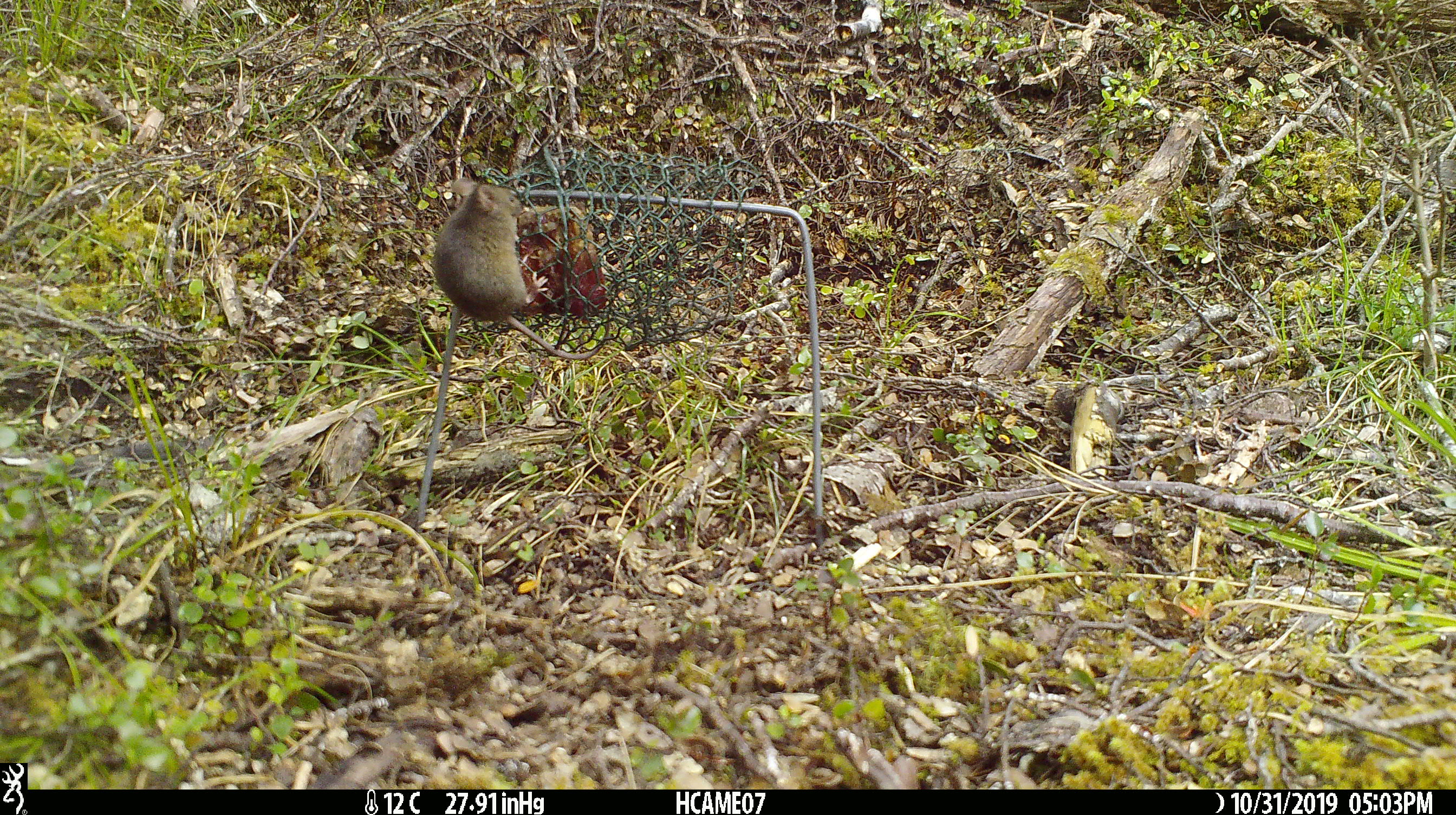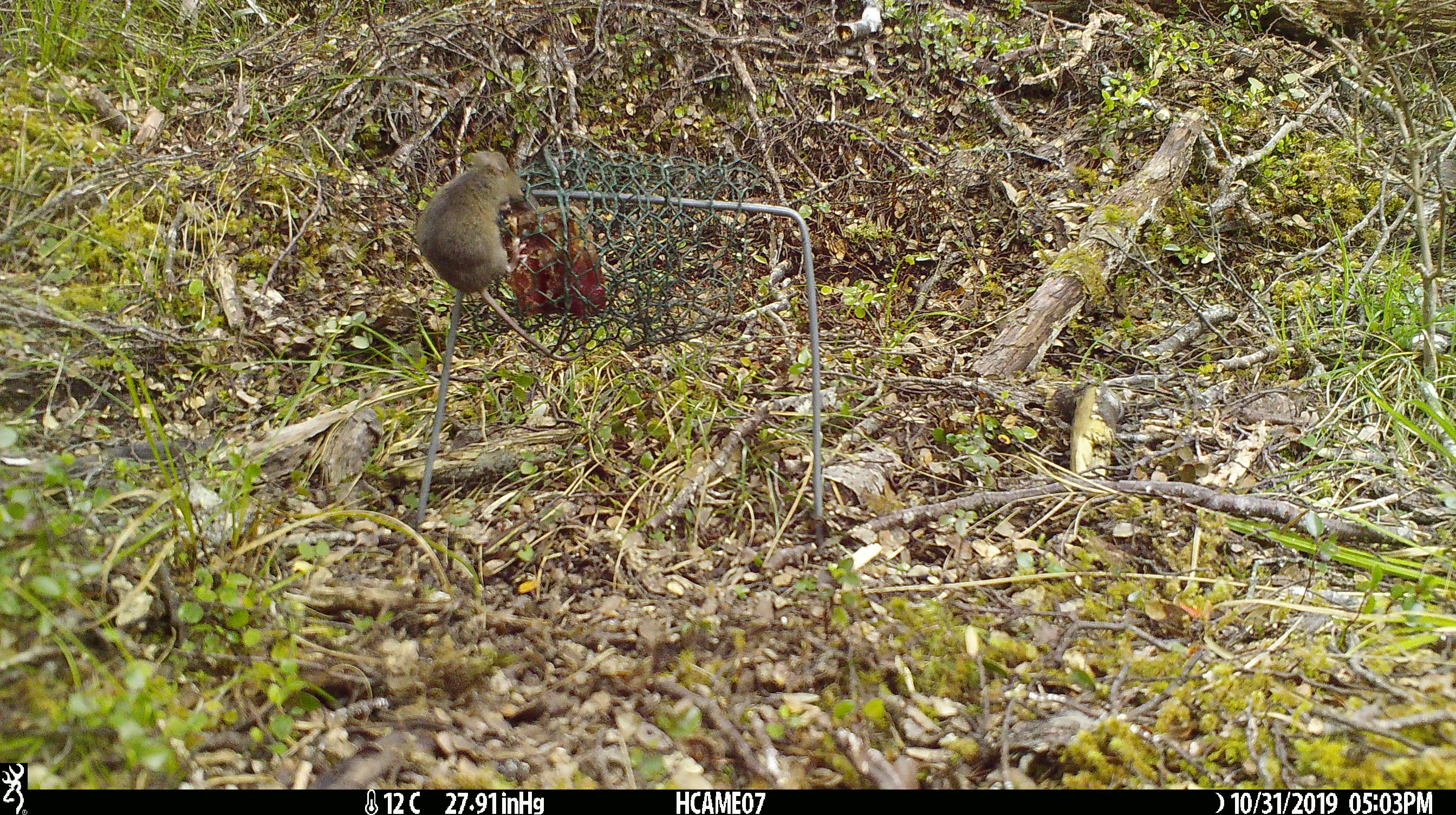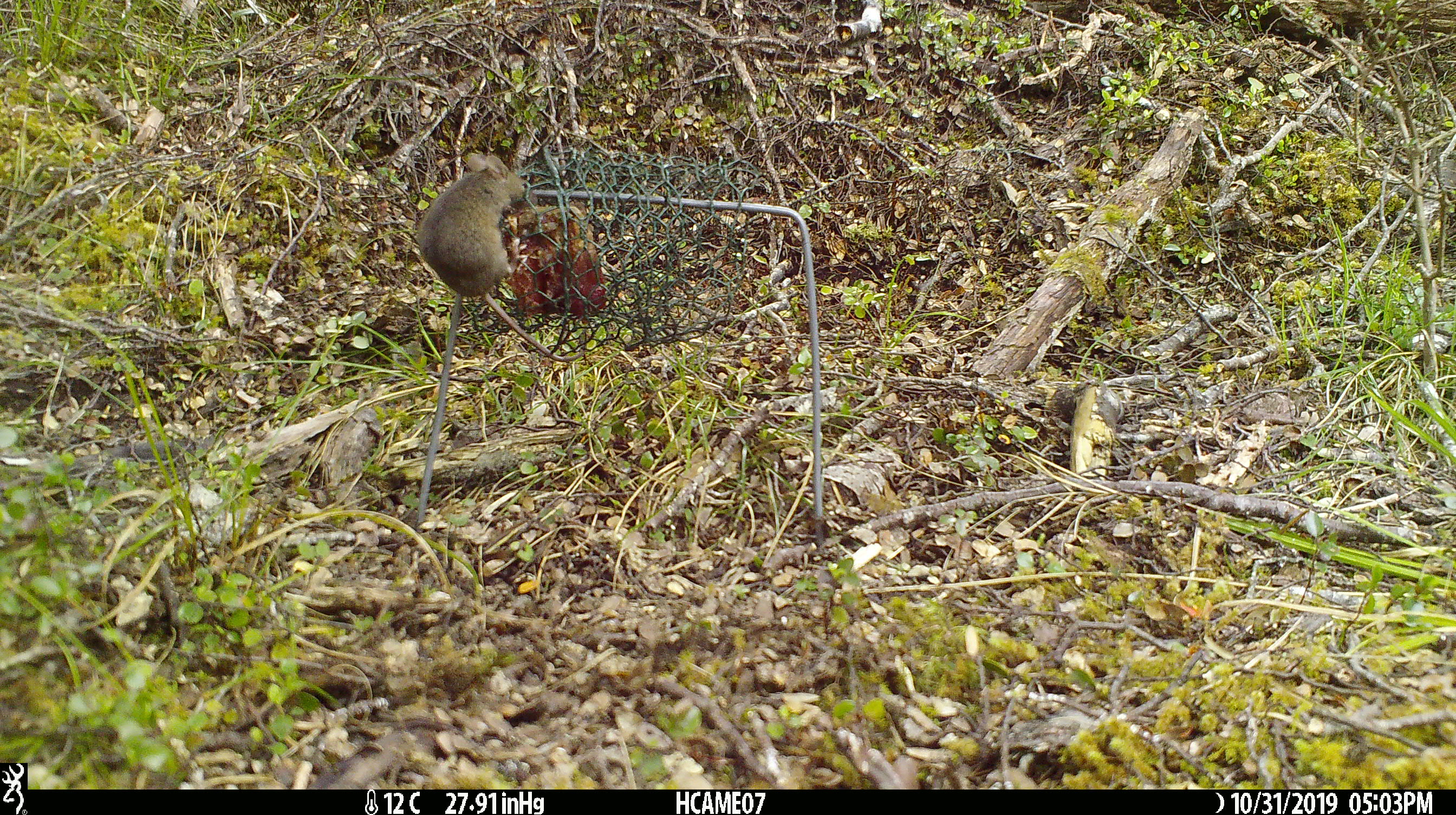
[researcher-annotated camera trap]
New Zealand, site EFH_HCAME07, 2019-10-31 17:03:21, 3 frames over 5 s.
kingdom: Animalia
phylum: Chordata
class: Mammalia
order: Rodentia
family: Muridae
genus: Mus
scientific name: Mus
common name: mouse